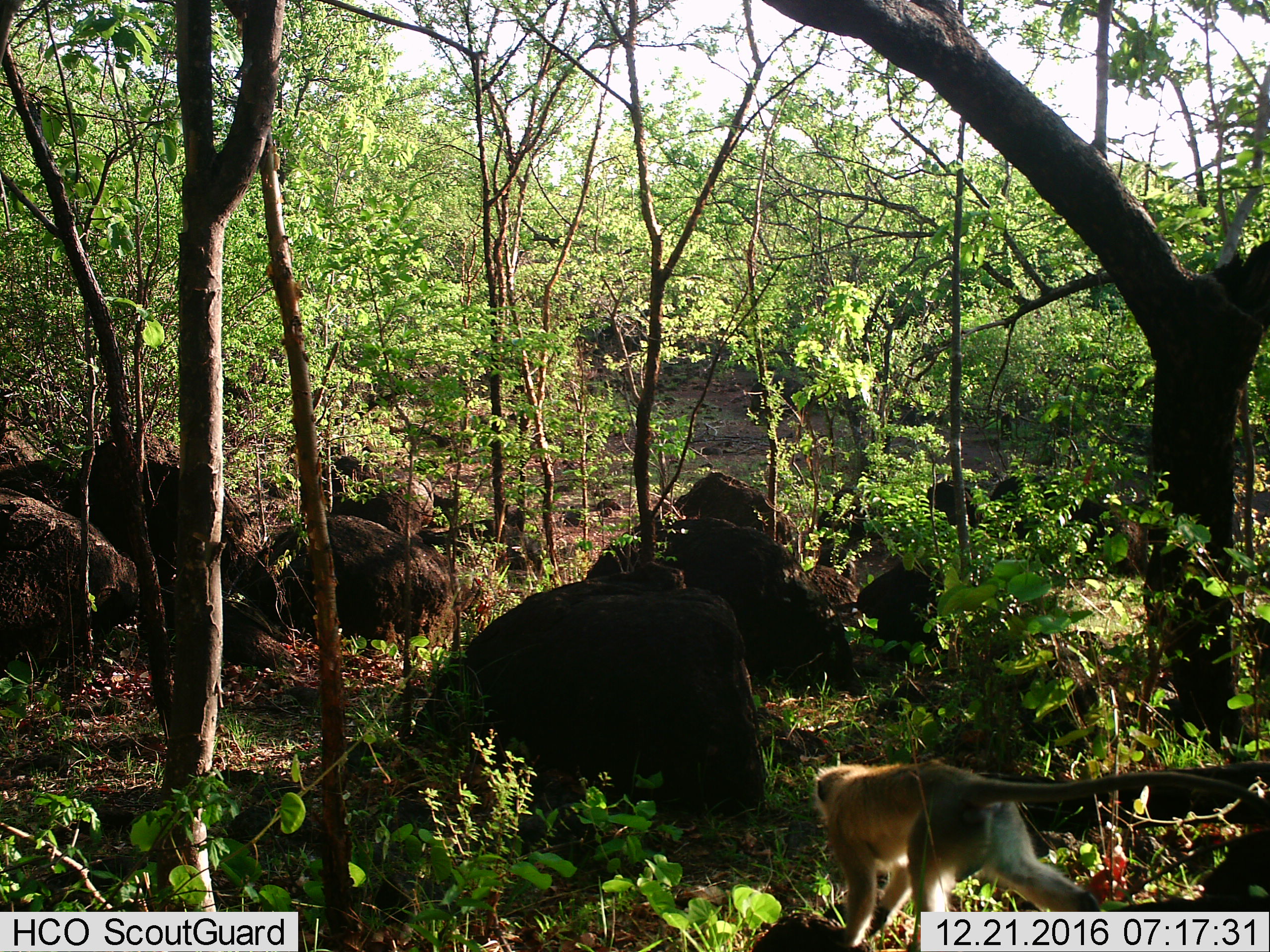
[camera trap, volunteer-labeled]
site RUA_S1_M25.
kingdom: Animalia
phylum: Chordata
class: Mammalia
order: Primates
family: Cercopithecidae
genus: Chlorocebus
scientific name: Chlorocebus pygerythrus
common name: vervet monkey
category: monkeyvervet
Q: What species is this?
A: Monkeyvervet (vervet monkey) (Chlorocebus pygerythrus).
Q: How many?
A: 1.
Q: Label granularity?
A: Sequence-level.